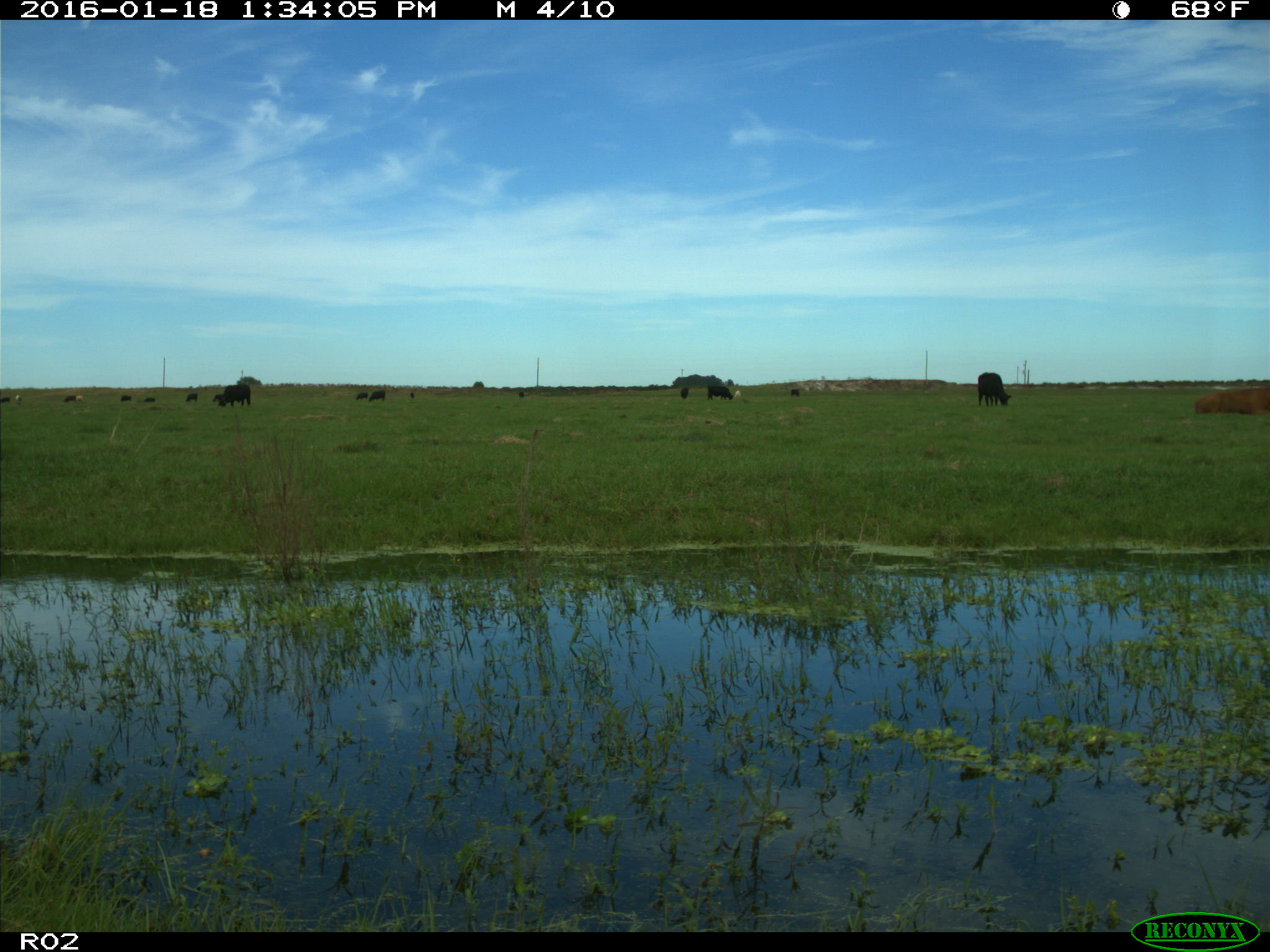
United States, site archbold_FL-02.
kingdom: Animalia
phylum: Chordata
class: Mammalia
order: Artiodactyla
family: Bovidae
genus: Bos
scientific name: Bos taurus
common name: domestic cow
Bos taurus (domestic cow).